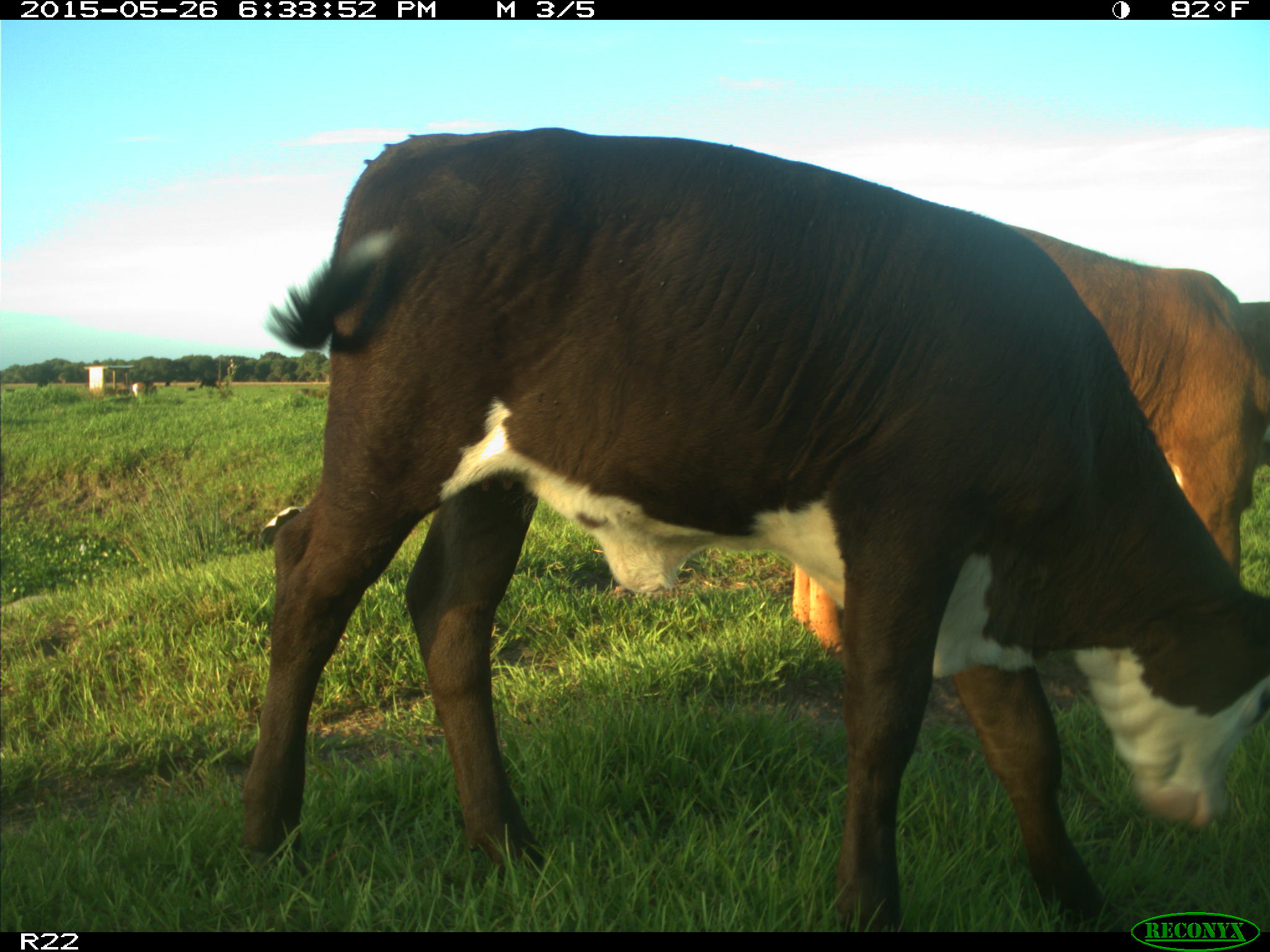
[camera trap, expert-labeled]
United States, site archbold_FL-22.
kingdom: Animalia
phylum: Chordata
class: Mammalia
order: Artiodactyla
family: Bovidae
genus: Bos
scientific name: Bos taurus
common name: domestic cow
Bos taurus (domestic cow).